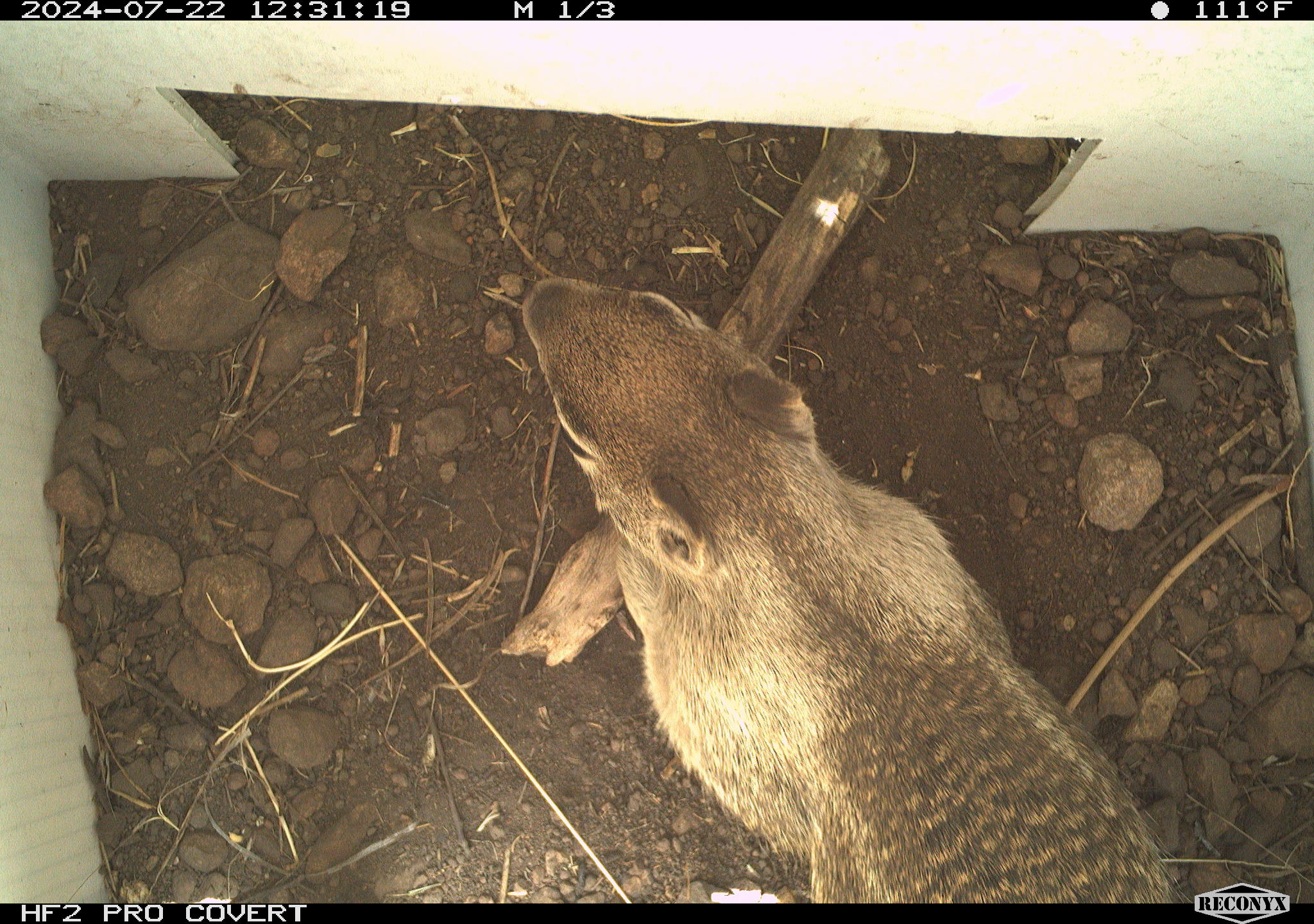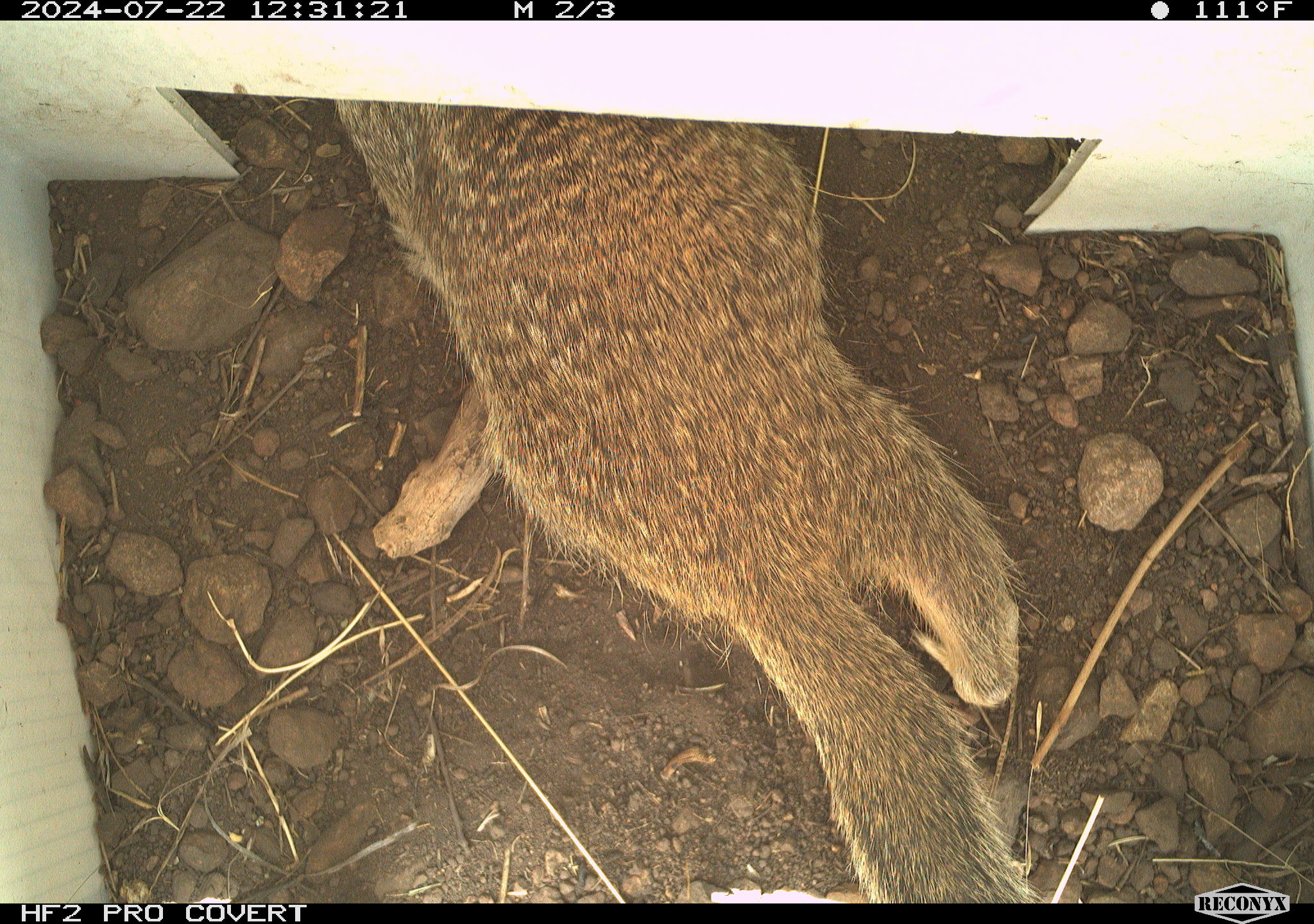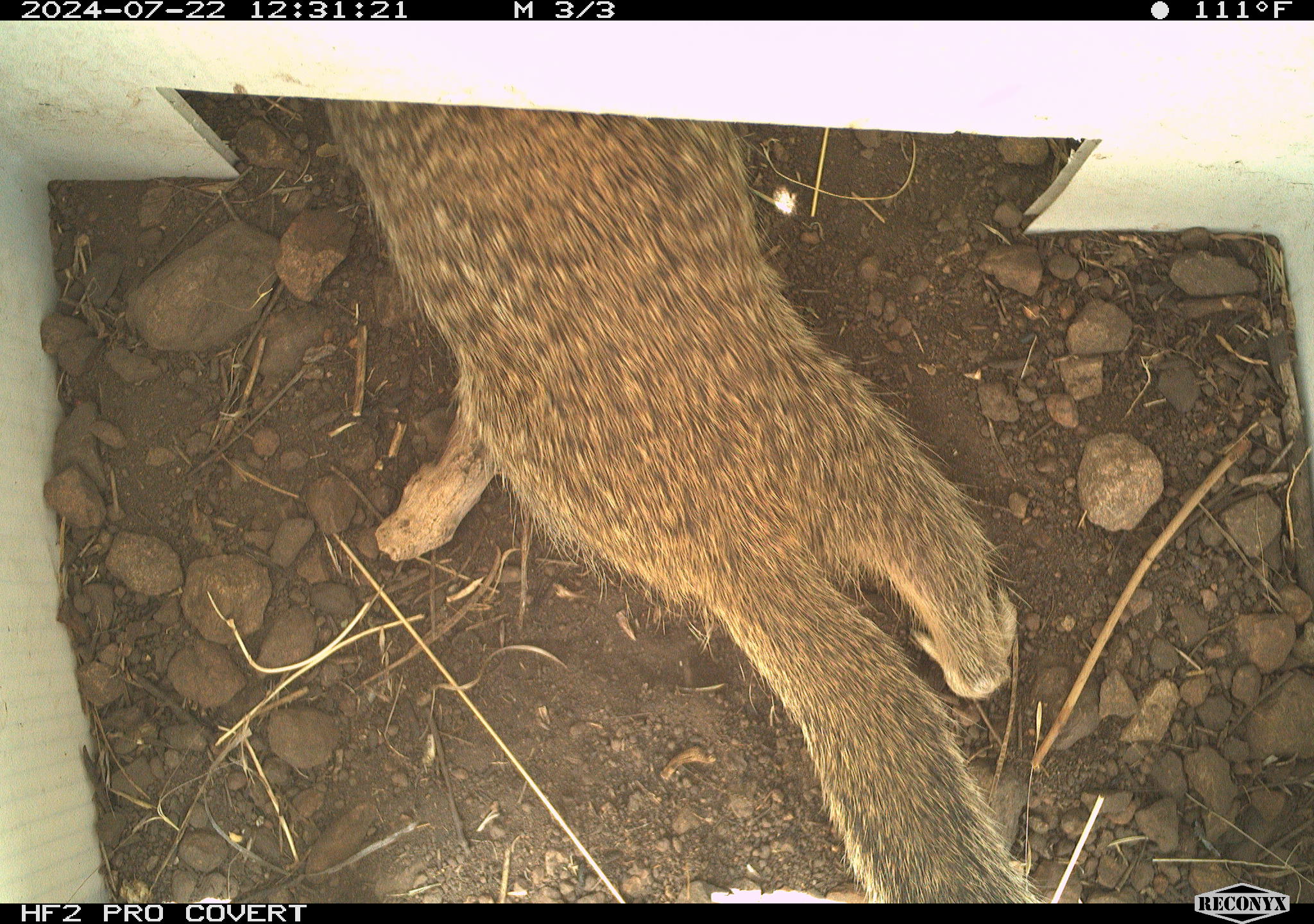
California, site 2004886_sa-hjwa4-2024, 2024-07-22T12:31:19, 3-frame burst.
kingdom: Animalia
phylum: Chordata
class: Mammalia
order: Rodentia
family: Sciuridae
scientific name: Sciuridae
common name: squirrels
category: sciuridae family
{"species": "sciuridae family (squirrels) (Sciuridae)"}